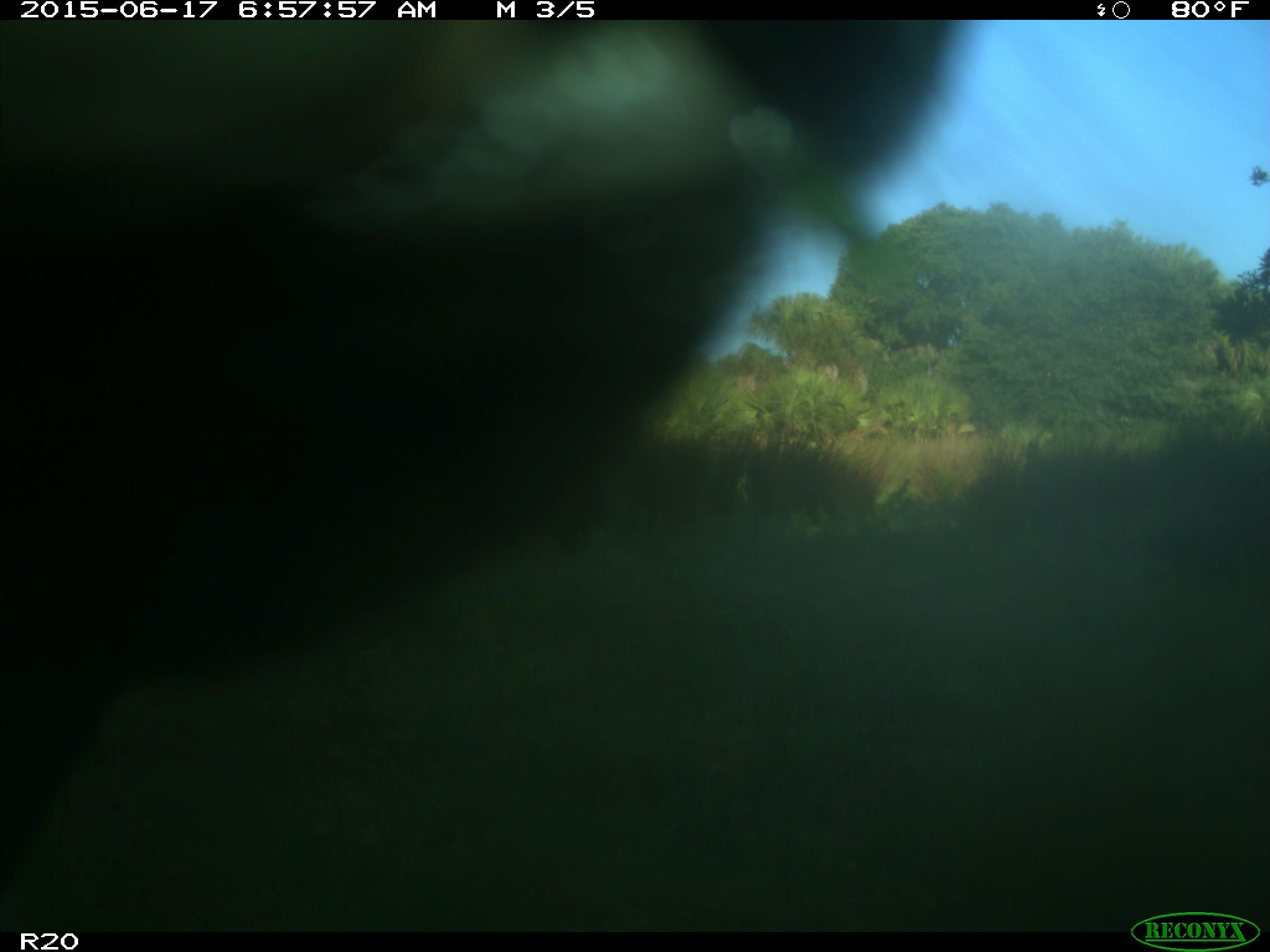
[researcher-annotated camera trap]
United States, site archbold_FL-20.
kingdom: Animalia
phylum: Chordata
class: Mammalia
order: Artiodactyla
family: Bovidae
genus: Bos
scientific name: Bos taurus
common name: domestic cow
Bos taurus (domestic cow).